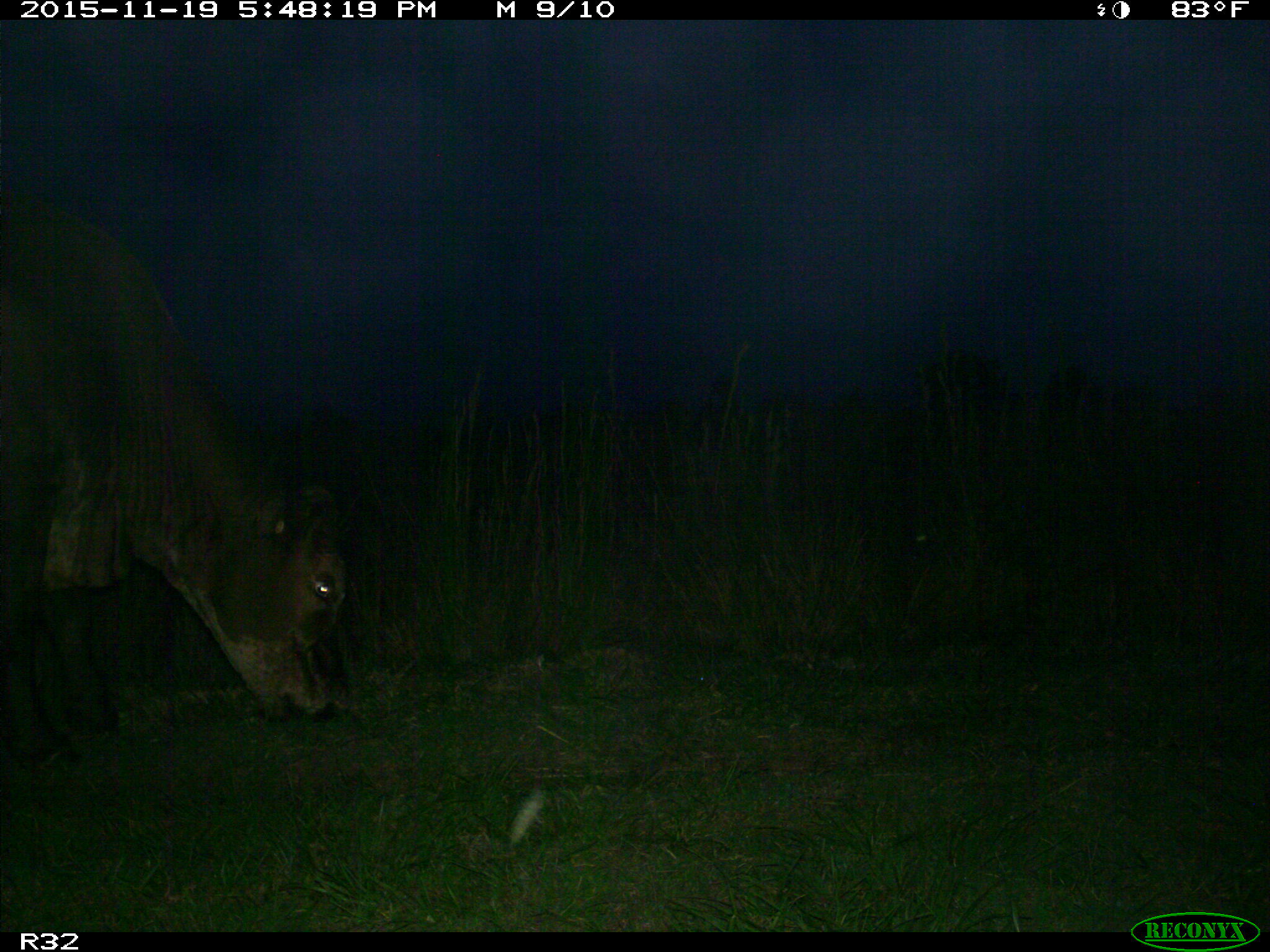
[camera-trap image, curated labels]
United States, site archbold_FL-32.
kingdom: Animalia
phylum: Chordata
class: Mammalia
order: Artiodactyla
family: Bovidae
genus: Bos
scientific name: Bos taurus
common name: domestic cow